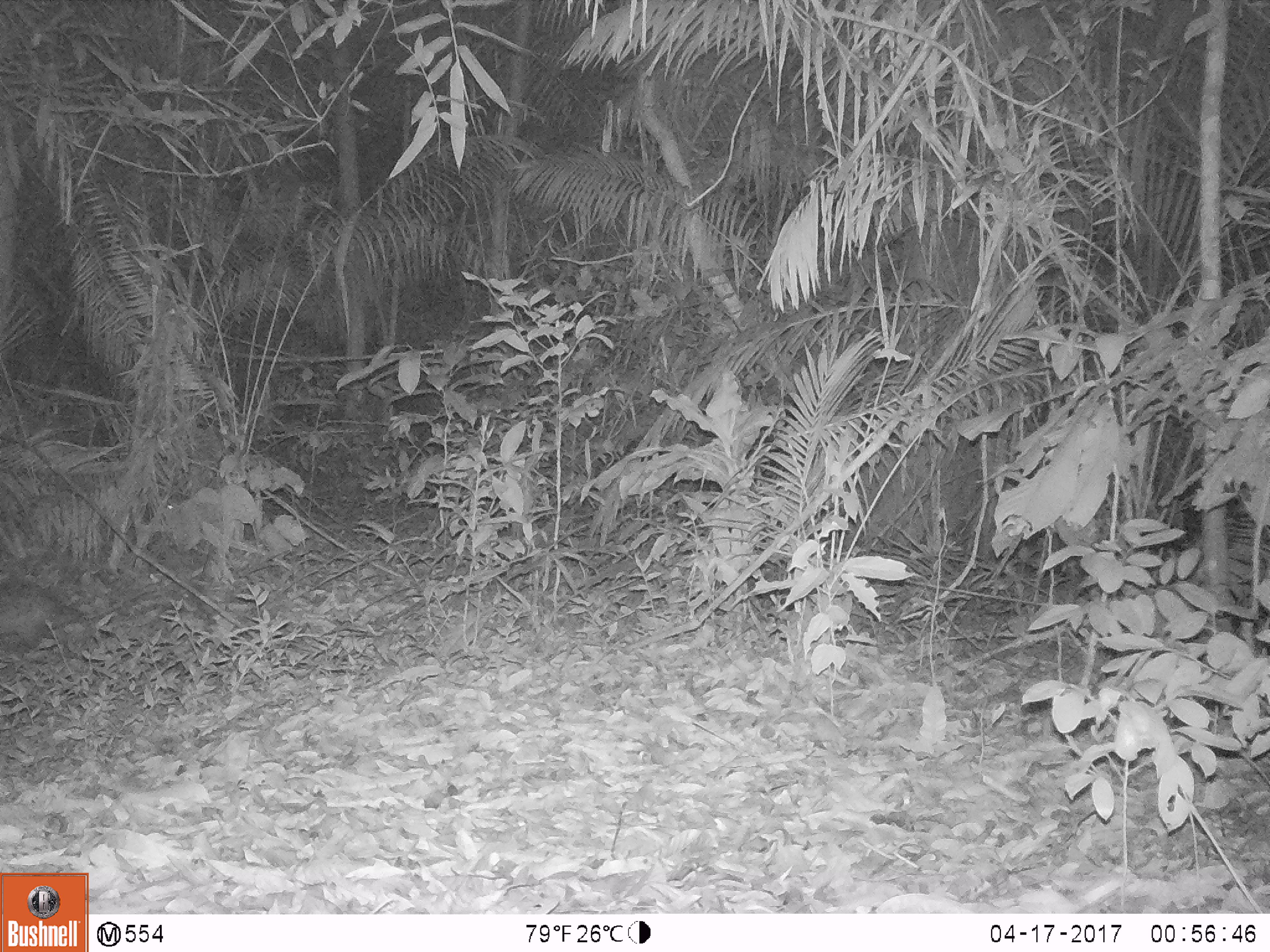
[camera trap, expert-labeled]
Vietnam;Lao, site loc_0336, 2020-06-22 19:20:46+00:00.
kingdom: Animalia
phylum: Chordata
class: Mammalia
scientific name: Mammalia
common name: mammal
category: unidentified small mammal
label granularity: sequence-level